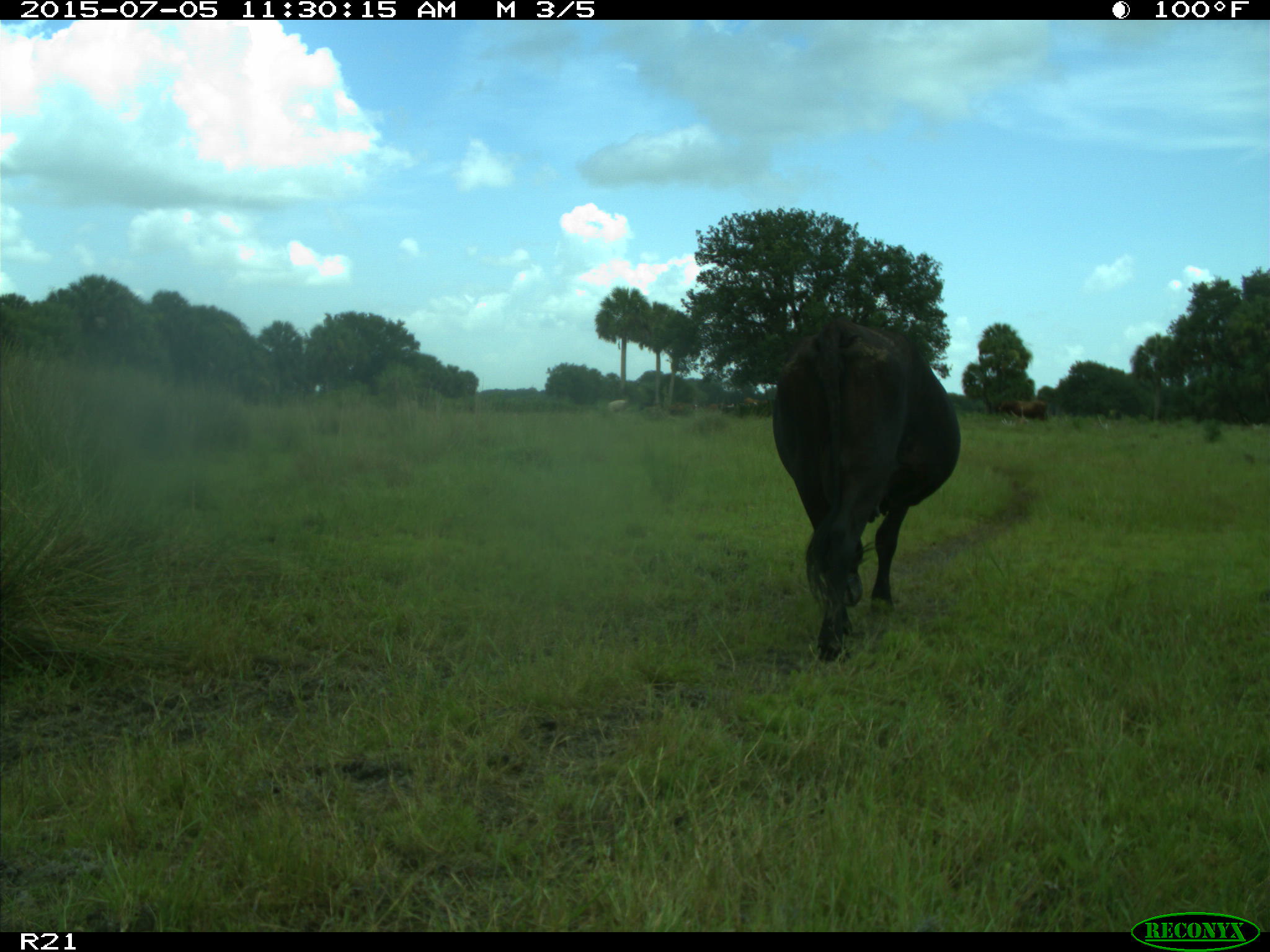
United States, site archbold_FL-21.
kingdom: Animalia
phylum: Chordata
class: Mammalia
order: Artiodactyla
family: Bovidae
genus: Bos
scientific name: Bos taurus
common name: domestic cow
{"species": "Bos taurus (domestic cow)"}